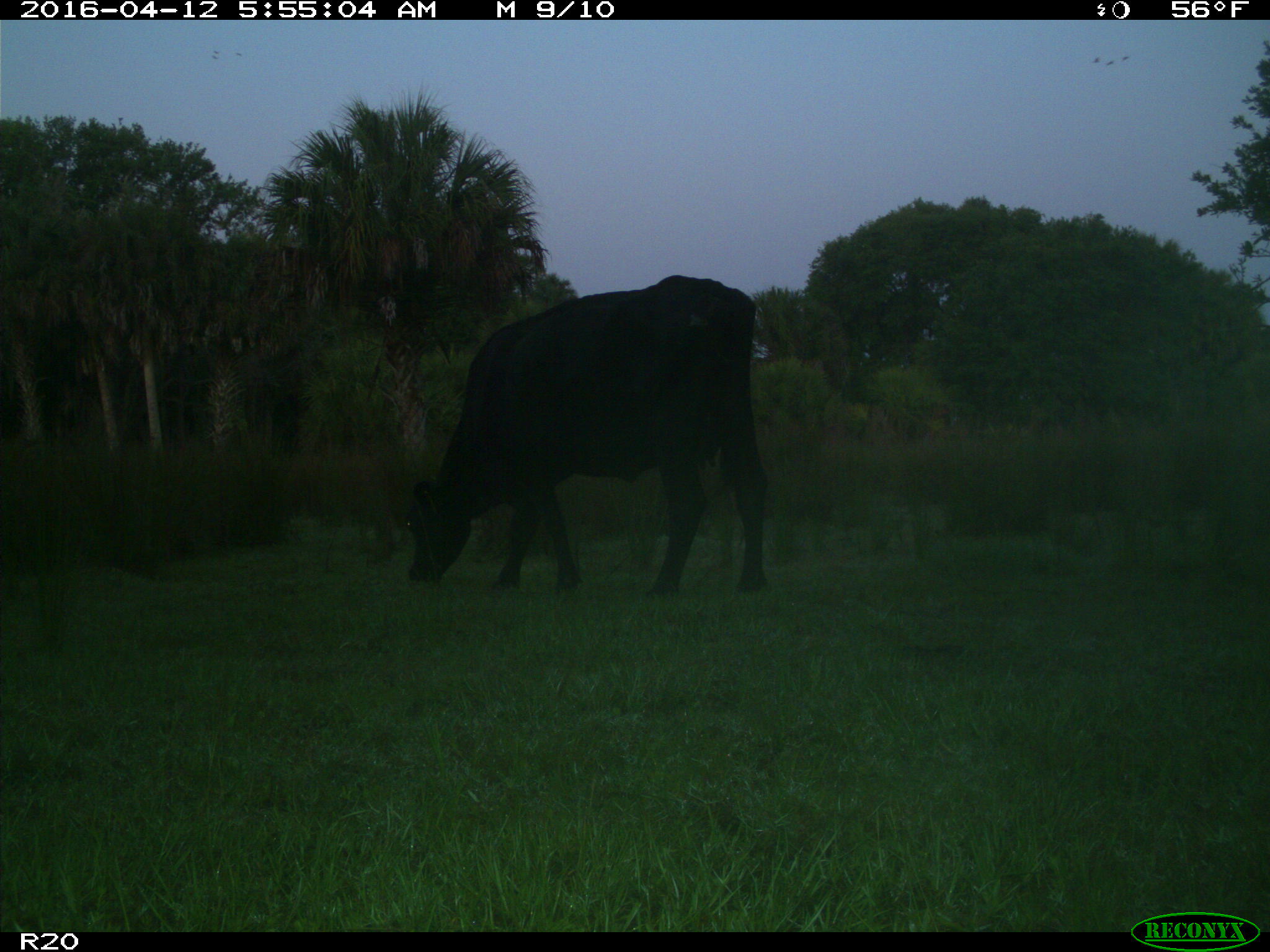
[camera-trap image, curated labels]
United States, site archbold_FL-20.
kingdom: Animalia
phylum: Chordata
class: Mammalia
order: Artiodactyla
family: Bovidae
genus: Bos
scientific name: Bos taurus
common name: domestic cow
Bos taurus (domestic cow).